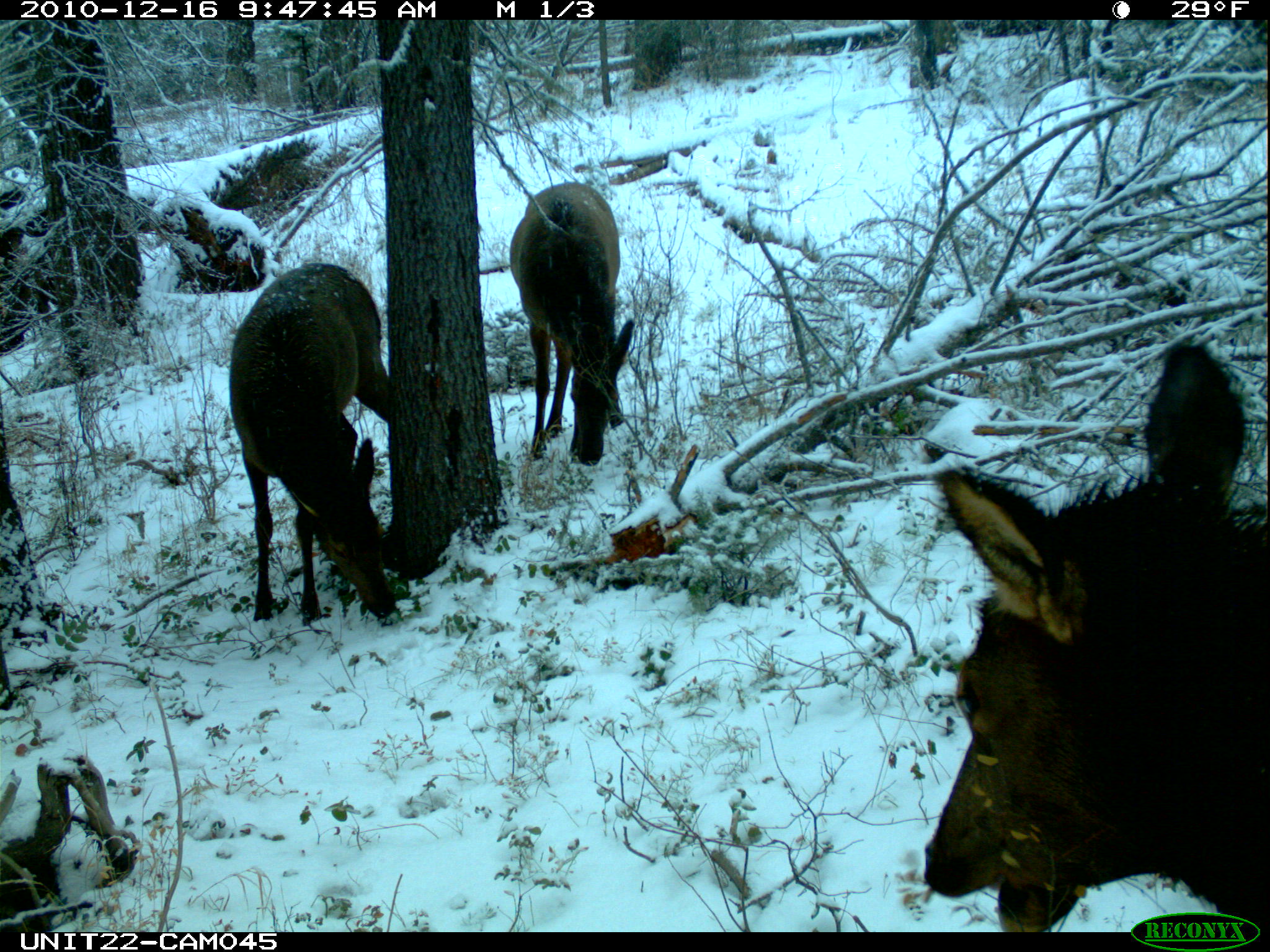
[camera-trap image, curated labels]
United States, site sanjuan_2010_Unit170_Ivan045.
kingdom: Animalia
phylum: Chordata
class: Mammalia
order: Artiodactyla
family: Cervidae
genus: Cervus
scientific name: Cervus elaphus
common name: red deer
Cervus elaphus (red deer).